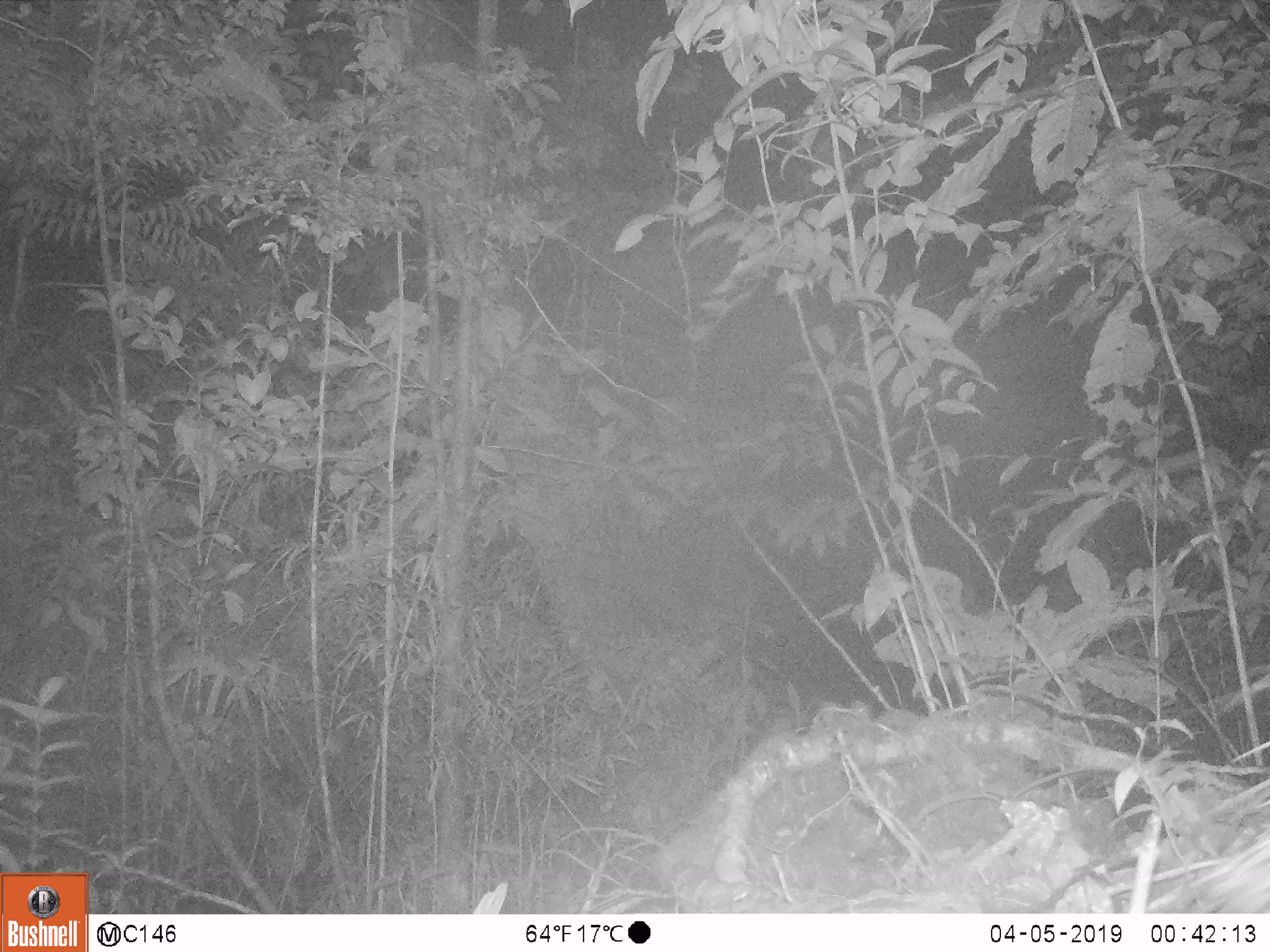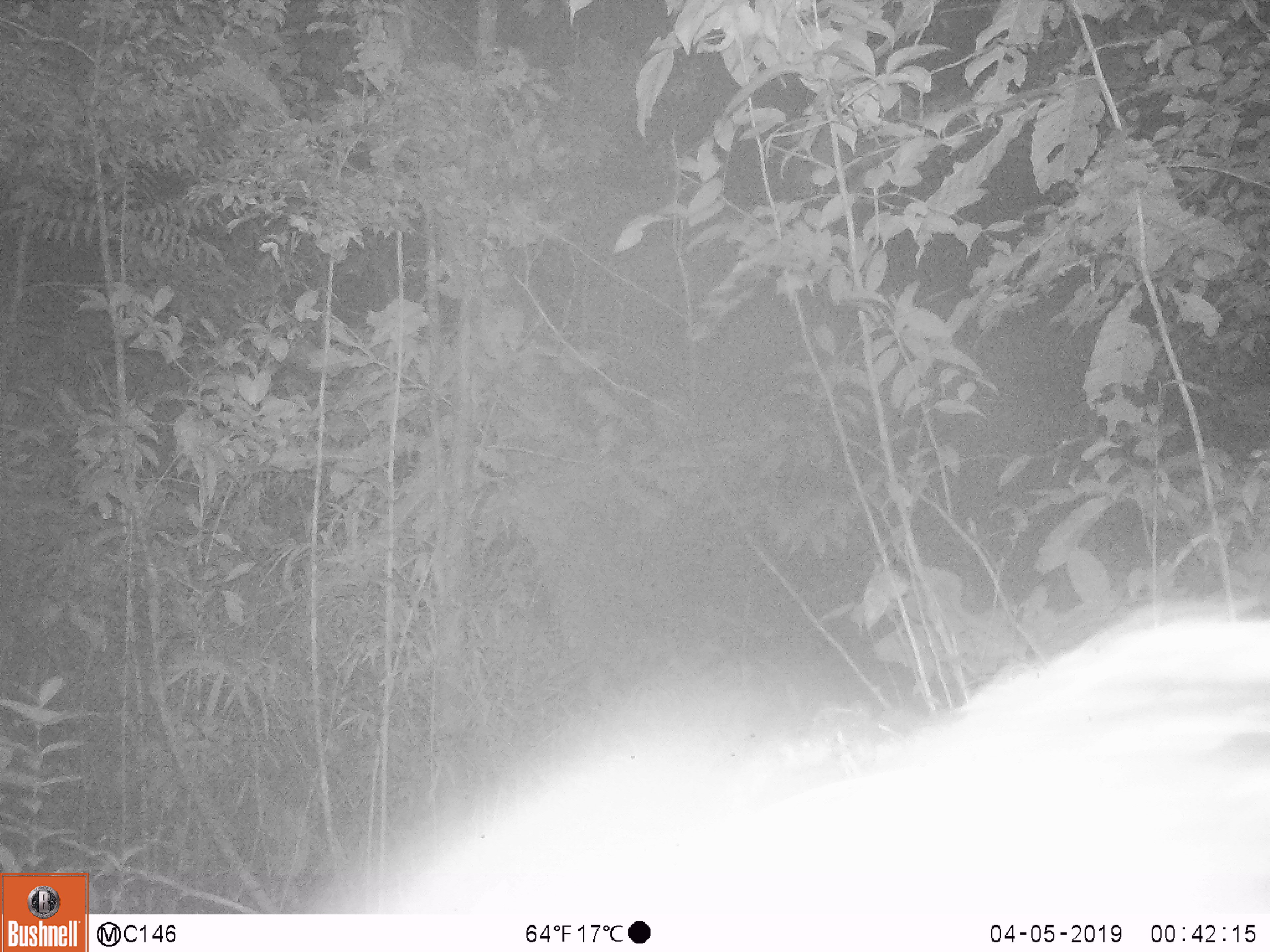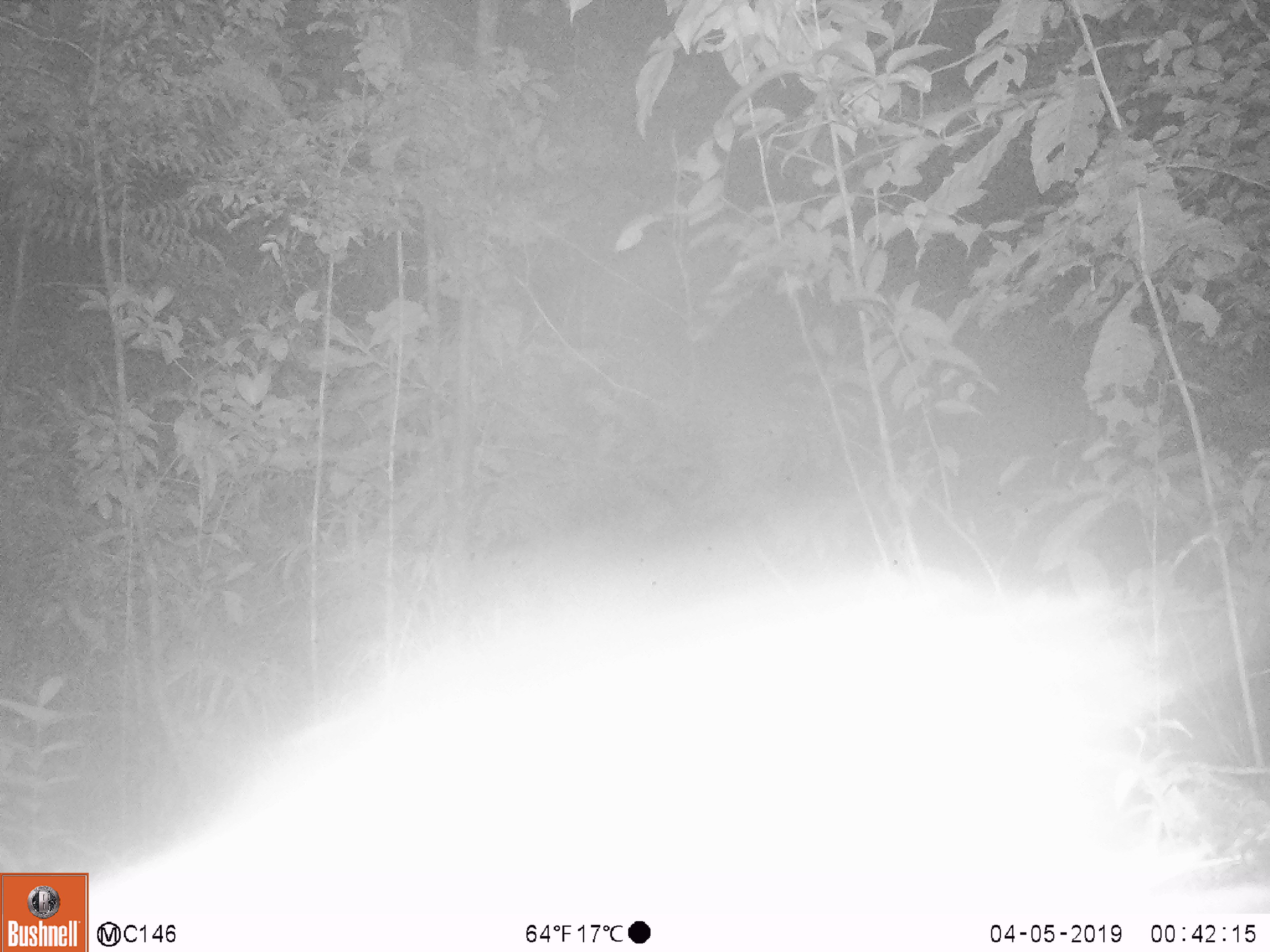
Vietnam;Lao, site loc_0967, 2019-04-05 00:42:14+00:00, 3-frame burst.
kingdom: Animalia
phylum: Chordata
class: Mammalia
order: Rodentia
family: Hystricidae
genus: Hystrix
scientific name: Hystrix brachyura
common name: malayan porcupine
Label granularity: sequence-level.